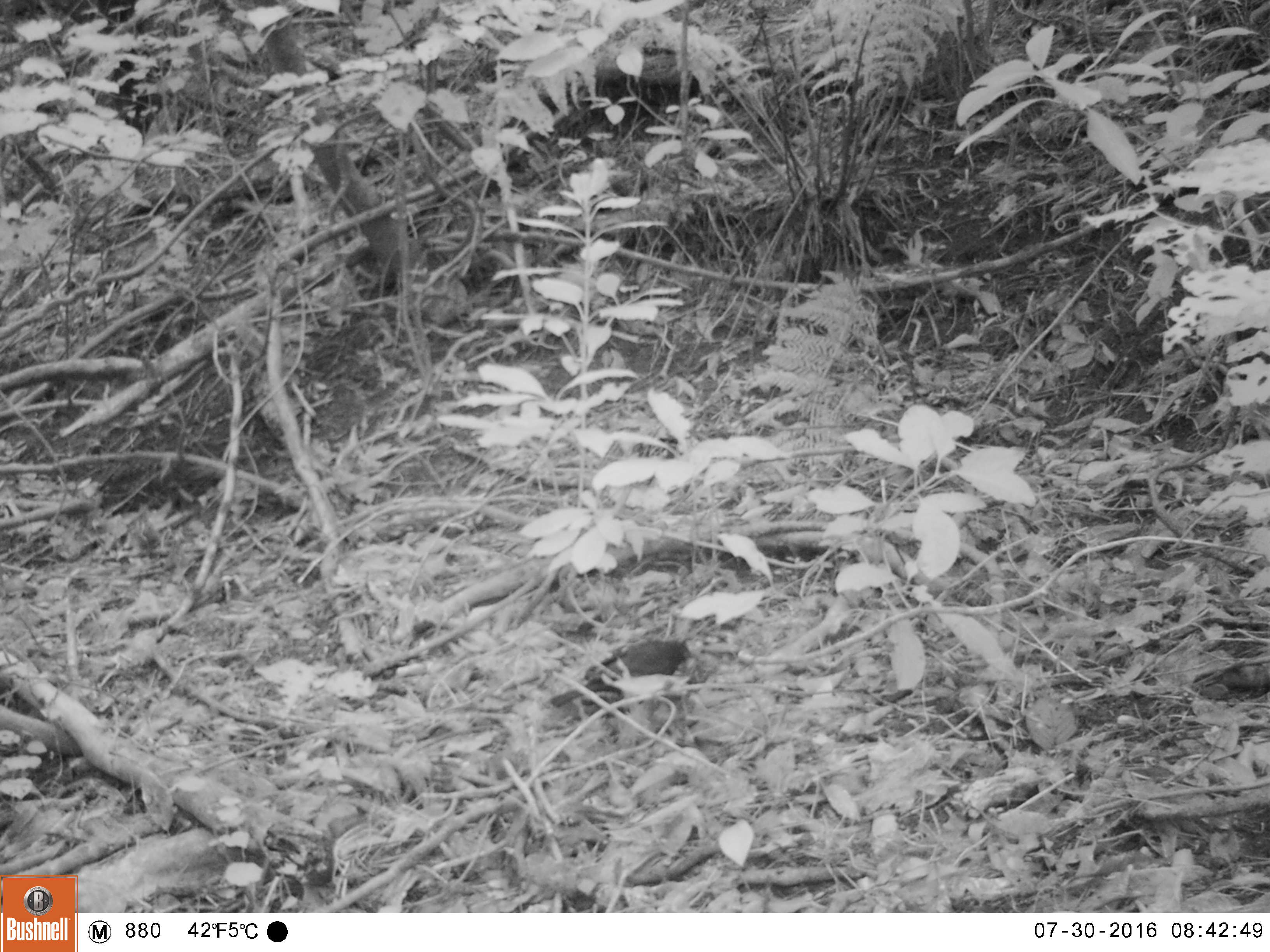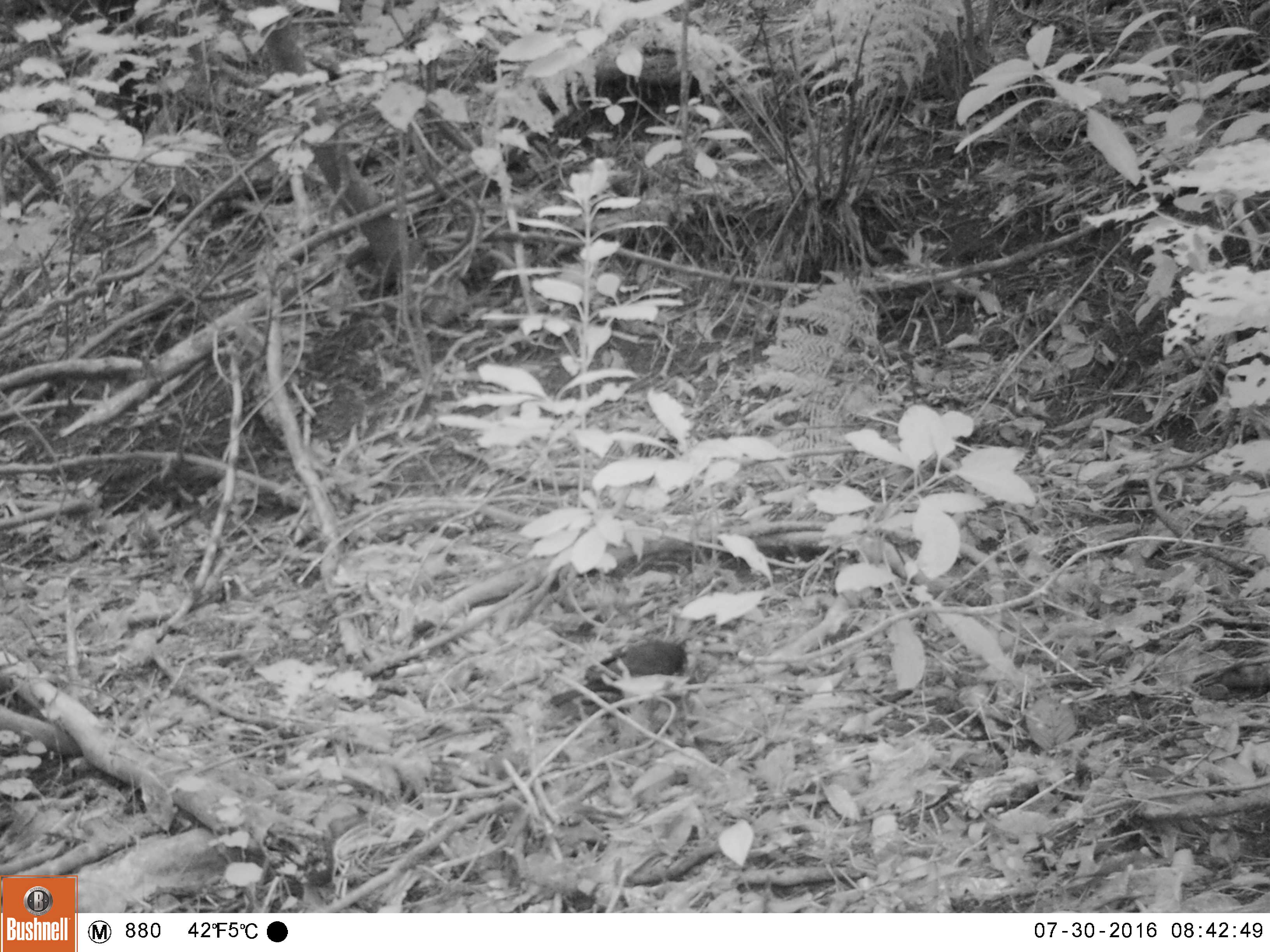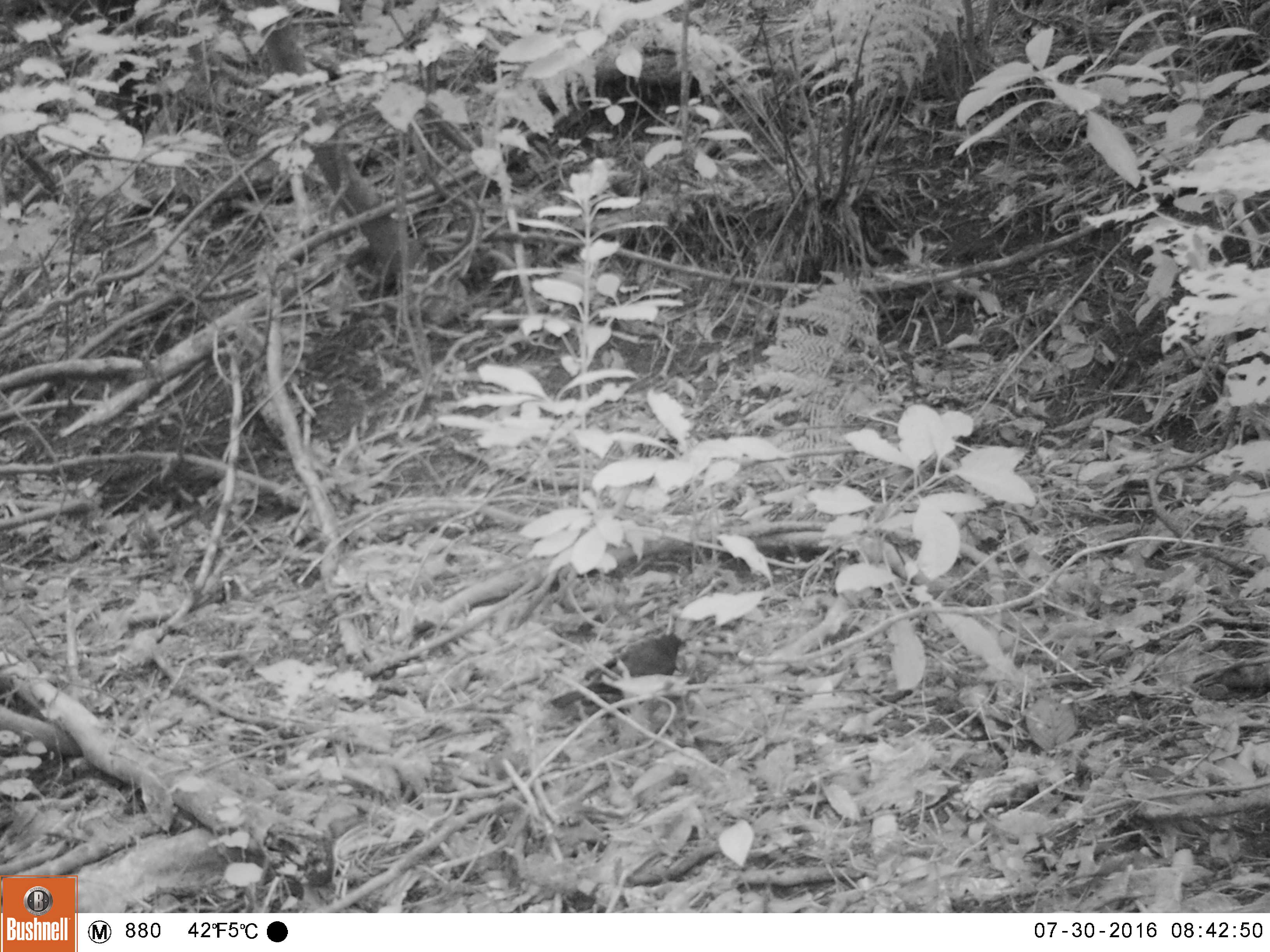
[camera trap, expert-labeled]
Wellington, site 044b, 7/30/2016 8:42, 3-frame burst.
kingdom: Animalia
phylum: Chordata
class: Aves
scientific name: Aves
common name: bird